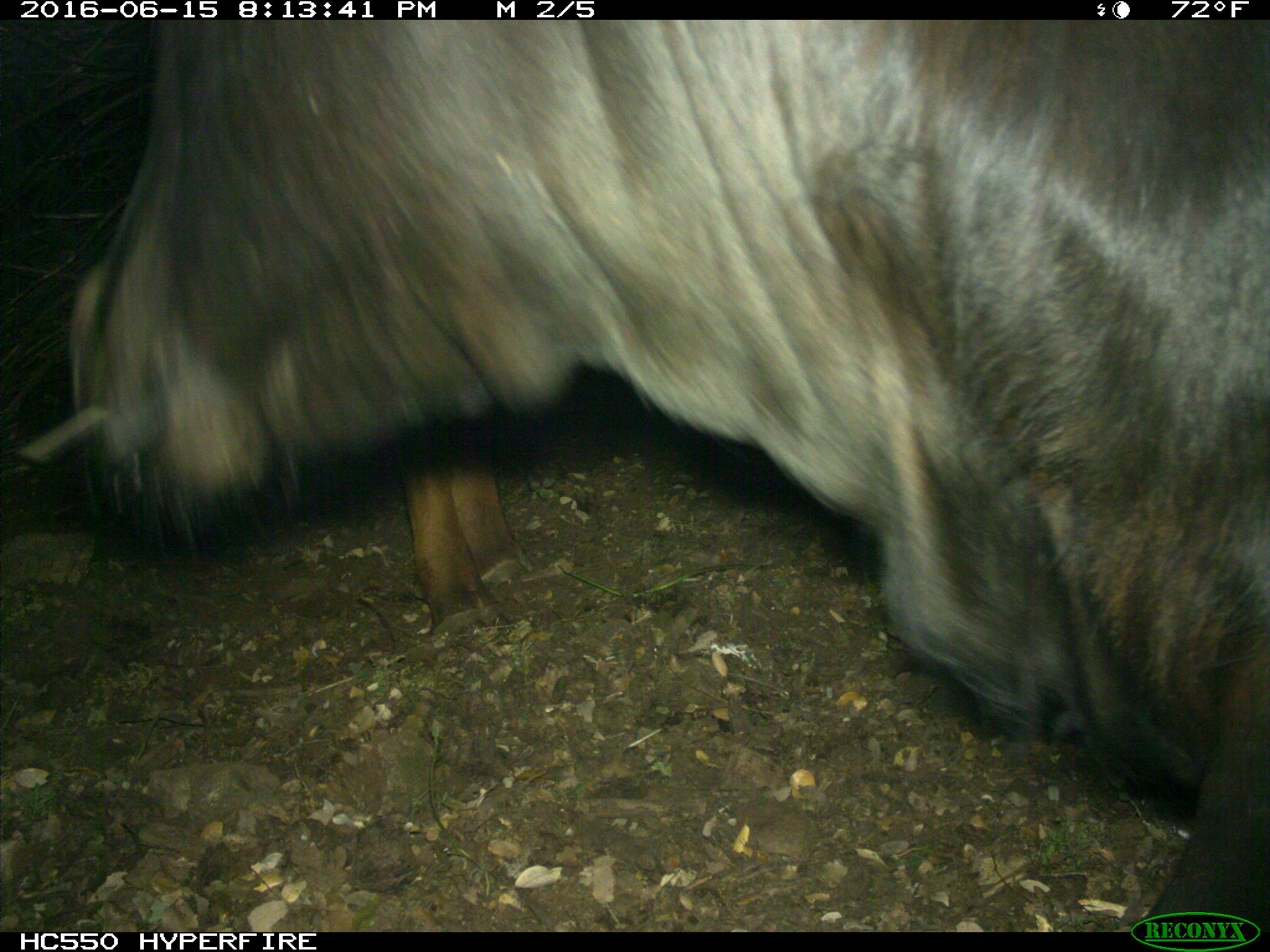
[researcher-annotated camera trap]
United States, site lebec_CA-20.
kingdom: Animalia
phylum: Chordata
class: Mammalia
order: Artiodactyla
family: Bovidae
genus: Bos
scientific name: Bos taurus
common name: domestic cow